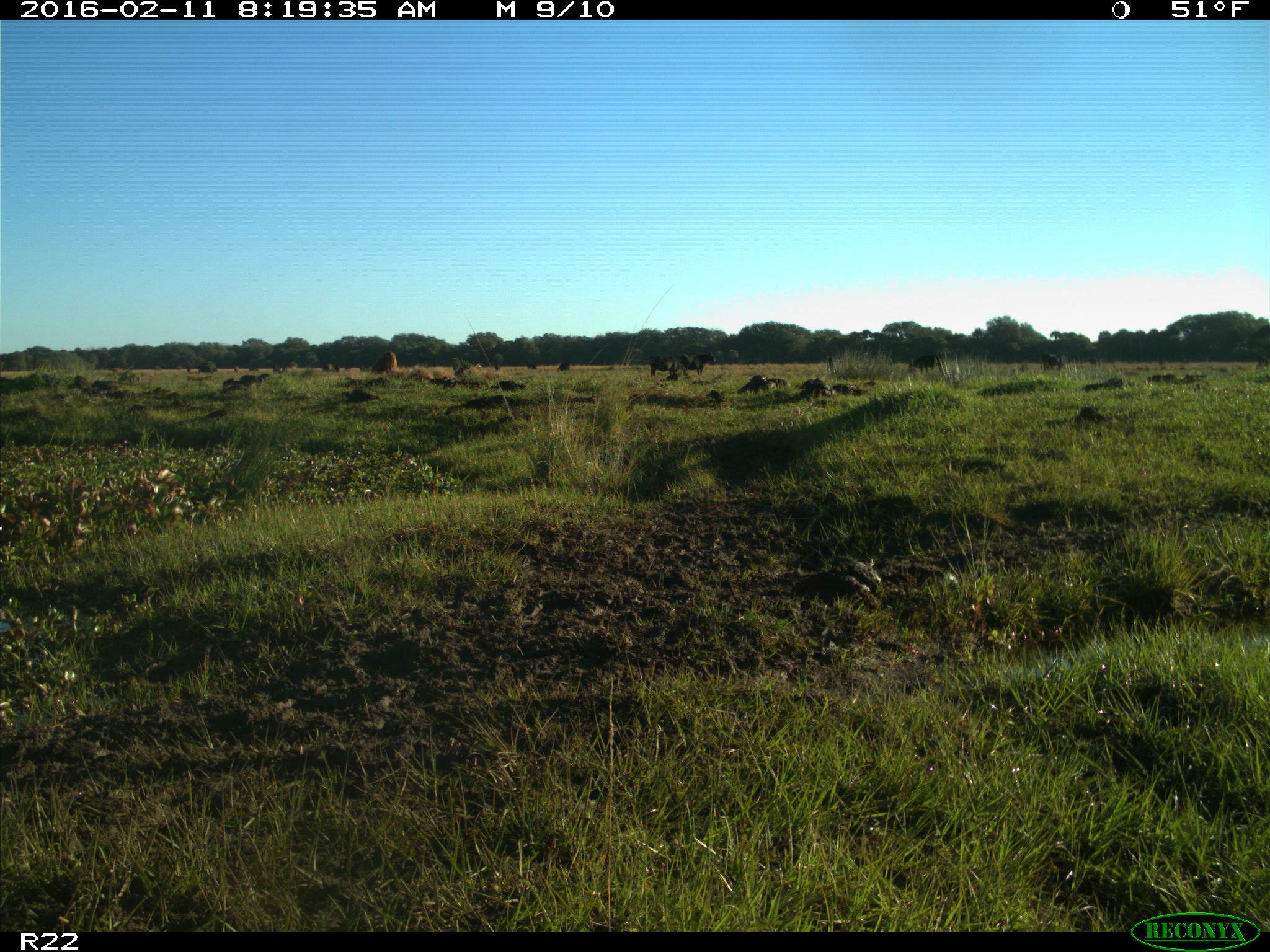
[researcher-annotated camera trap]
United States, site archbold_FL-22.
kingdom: Animalia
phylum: Chordata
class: Mammalia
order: Artiodactyla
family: Bovidae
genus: Bos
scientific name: Bos taurus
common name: domestic cow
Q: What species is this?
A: Bos taurus (domestic cow).